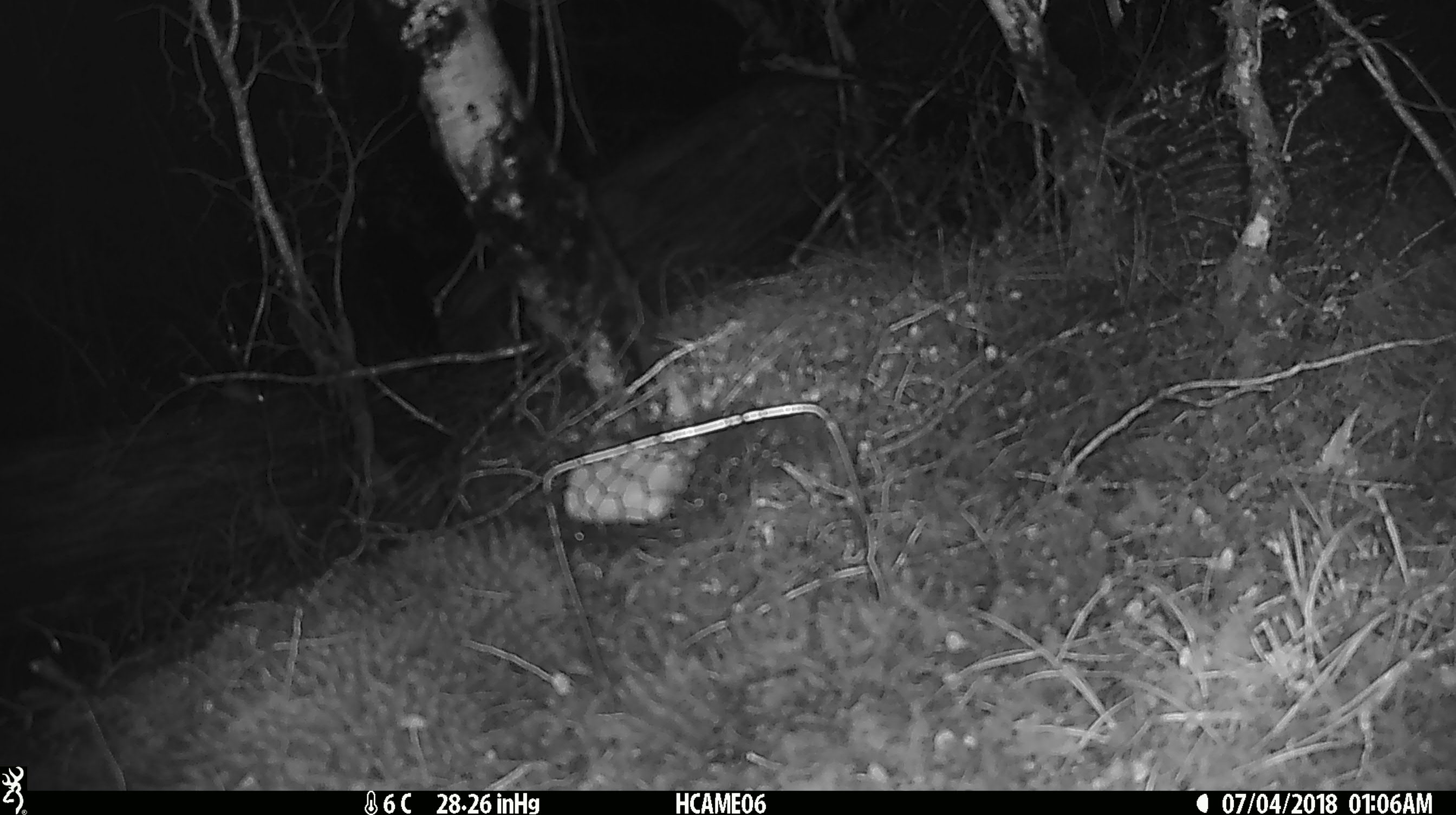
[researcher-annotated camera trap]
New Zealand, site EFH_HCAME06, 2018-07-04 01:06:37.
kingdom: Animalia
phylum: Chordata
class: Mammalia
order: Rodentia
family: Muridae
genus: Mus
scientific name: Mus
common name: mouse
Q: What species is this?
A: Mouse (Mus).